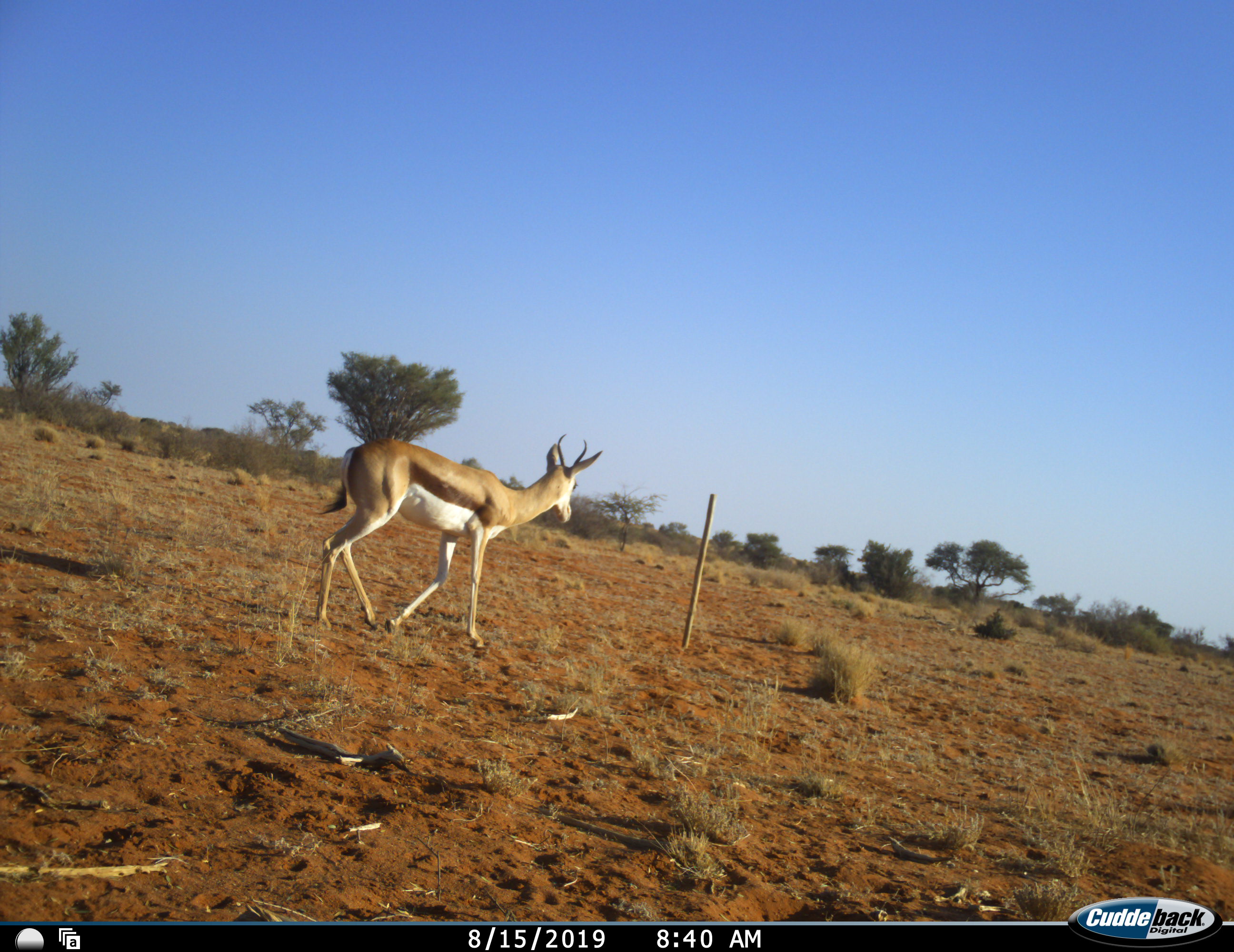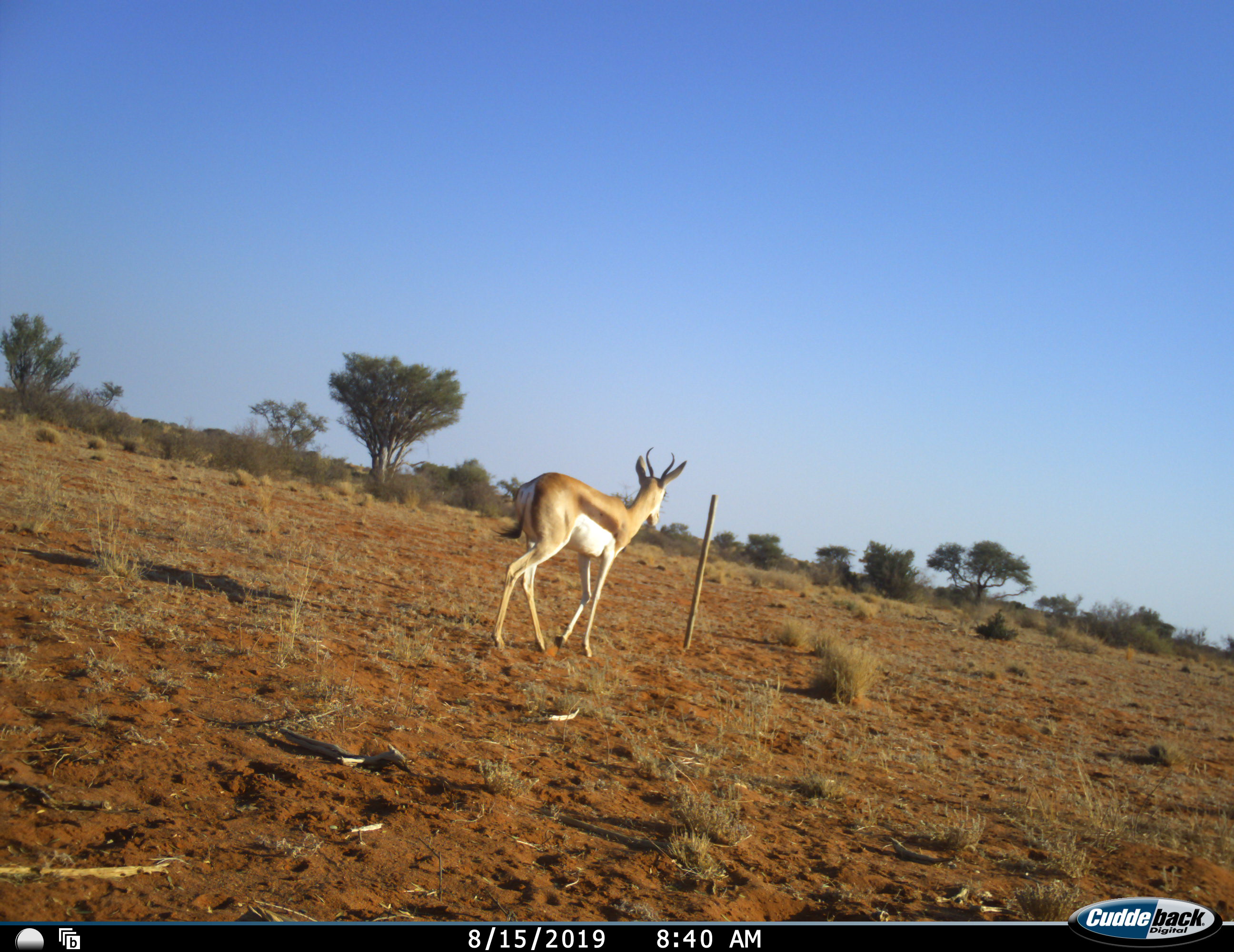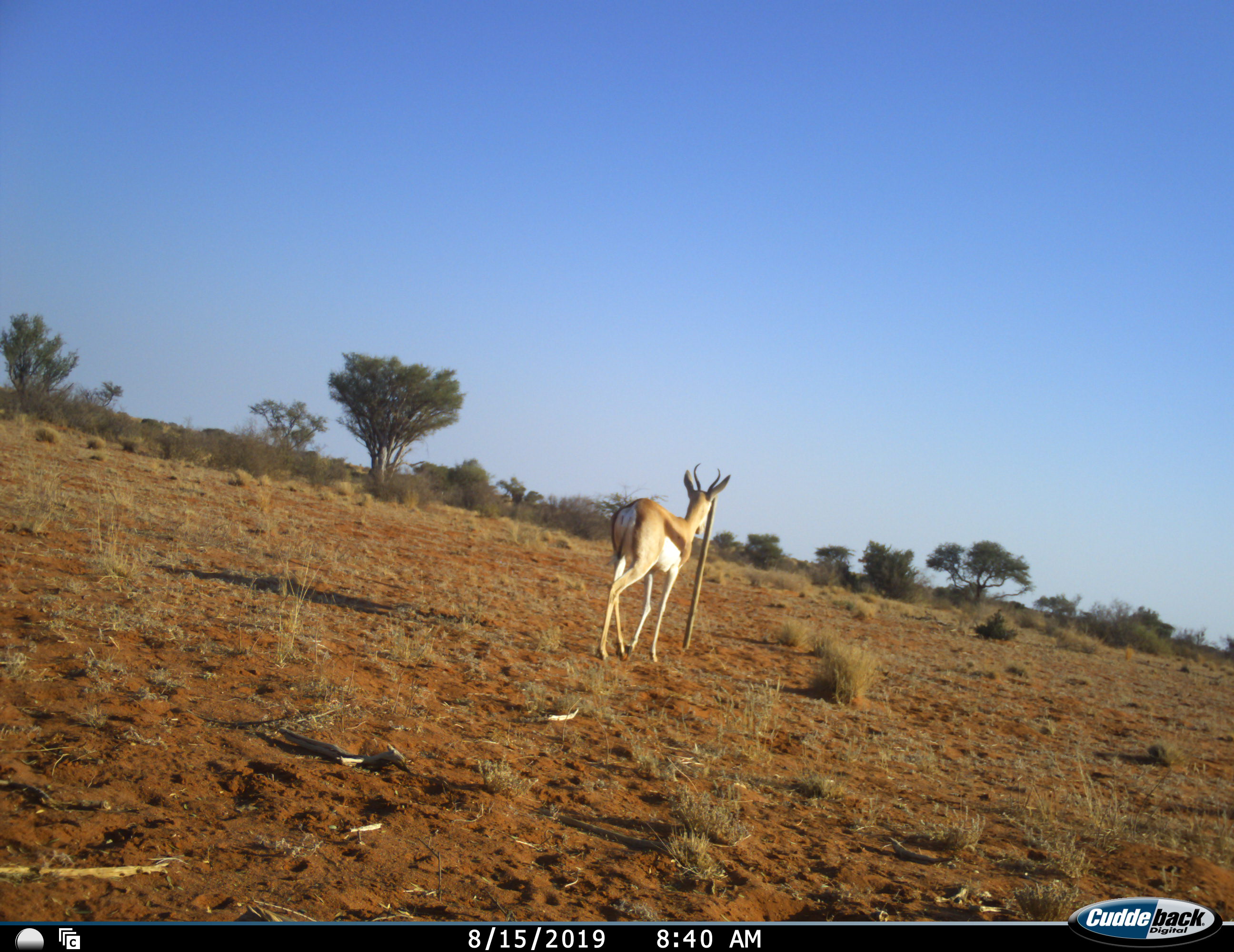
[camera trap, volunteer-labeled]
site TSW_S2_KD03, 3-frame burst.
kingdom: Animalia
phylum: Chordata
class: Mammalia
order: Artiodactyla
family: Bovidae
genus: Antidorcas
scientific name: Antidorcas marsupialis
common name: springbok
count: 1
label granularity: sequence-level